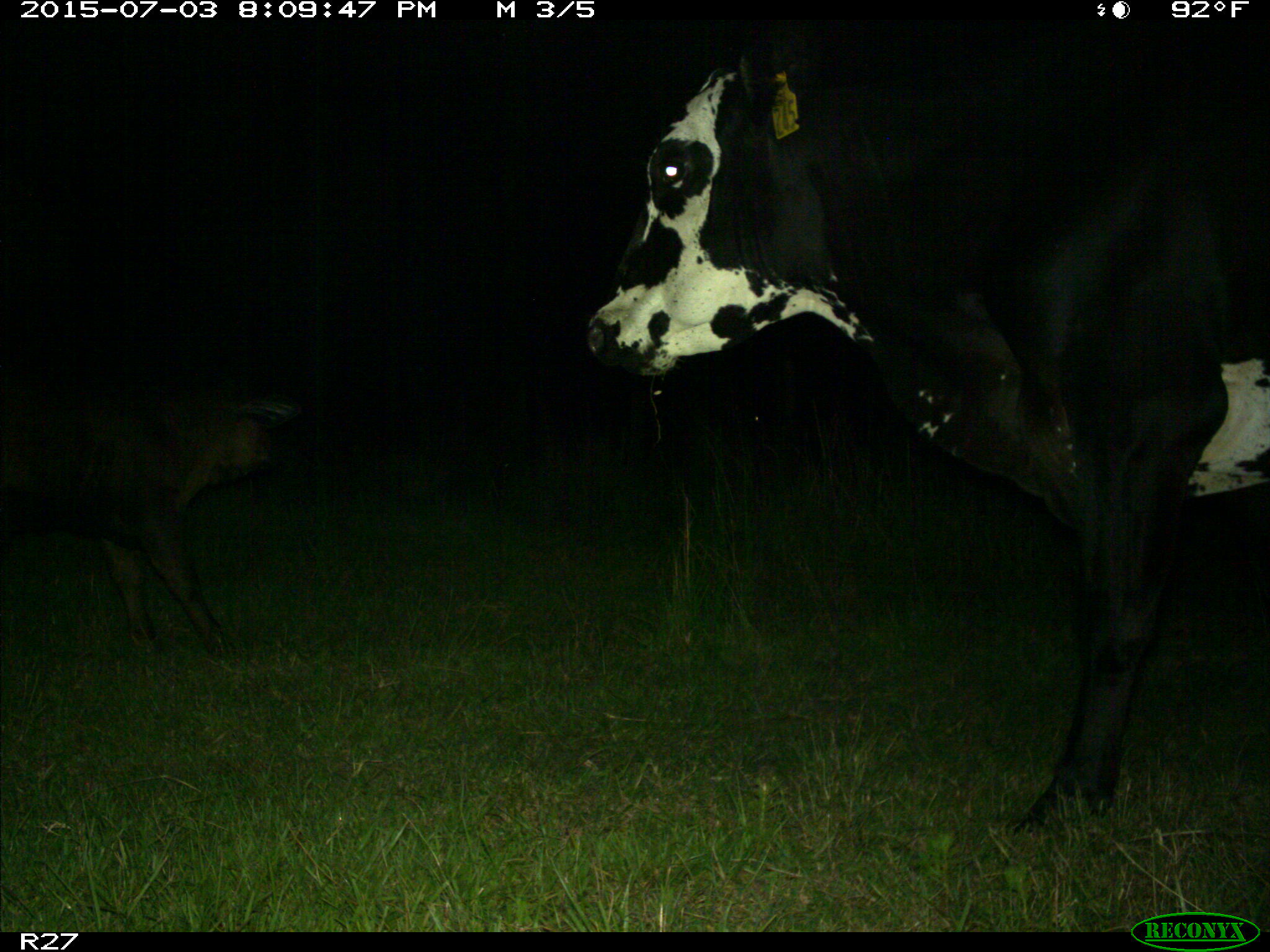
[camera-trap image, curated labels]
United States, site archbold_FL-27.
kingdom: Animalia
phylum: Chordata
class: Mammalia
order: Artiodactyla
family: Bovidae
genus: Bos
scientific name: Bos taurus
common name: domestic cow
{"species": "Bos taurus (domestic cow)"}